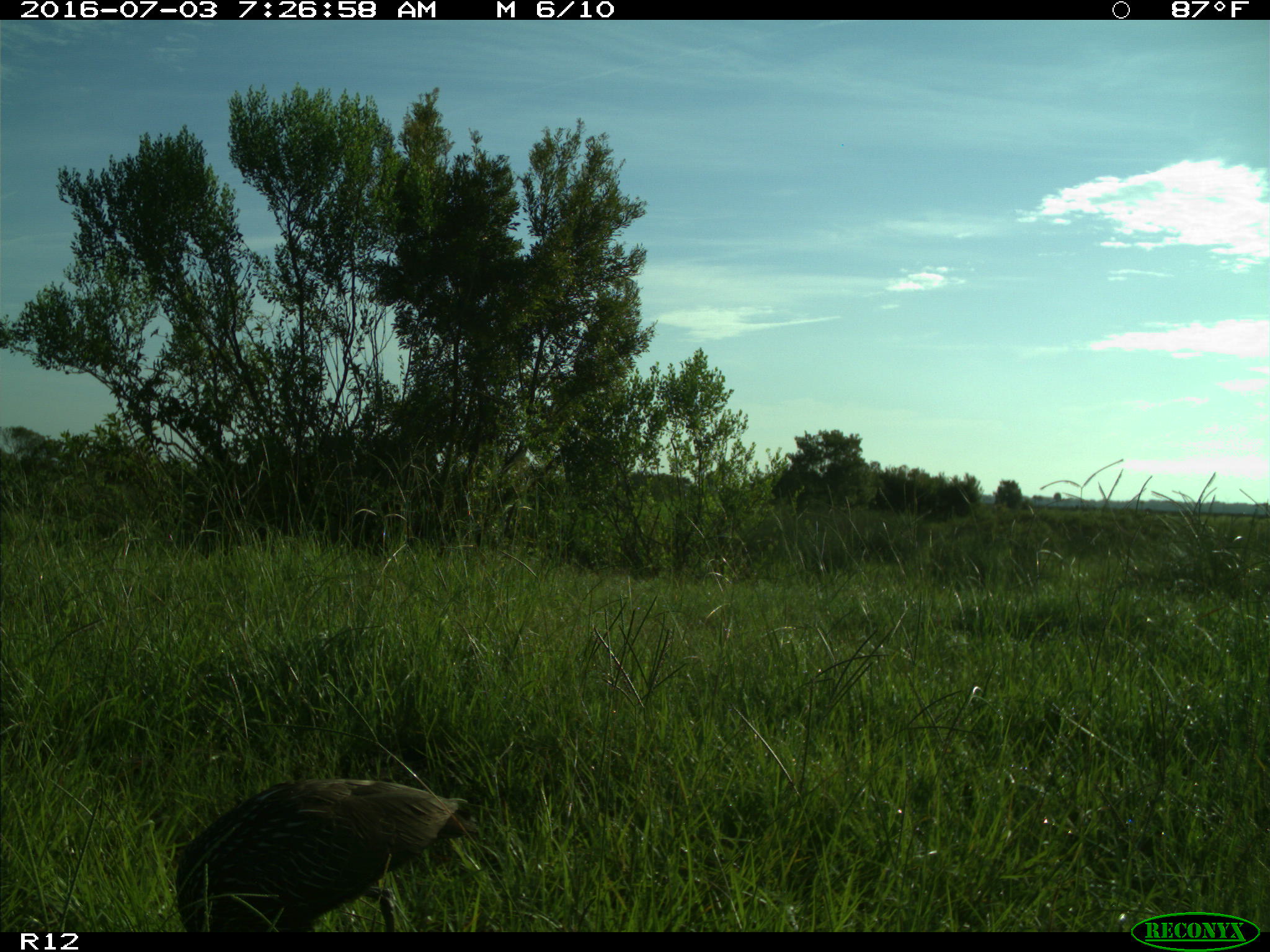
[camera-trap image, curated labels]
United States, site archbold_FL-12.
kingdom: Animalia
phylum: Chordata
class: Aves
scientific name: Aves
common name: birds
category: unidentified bird